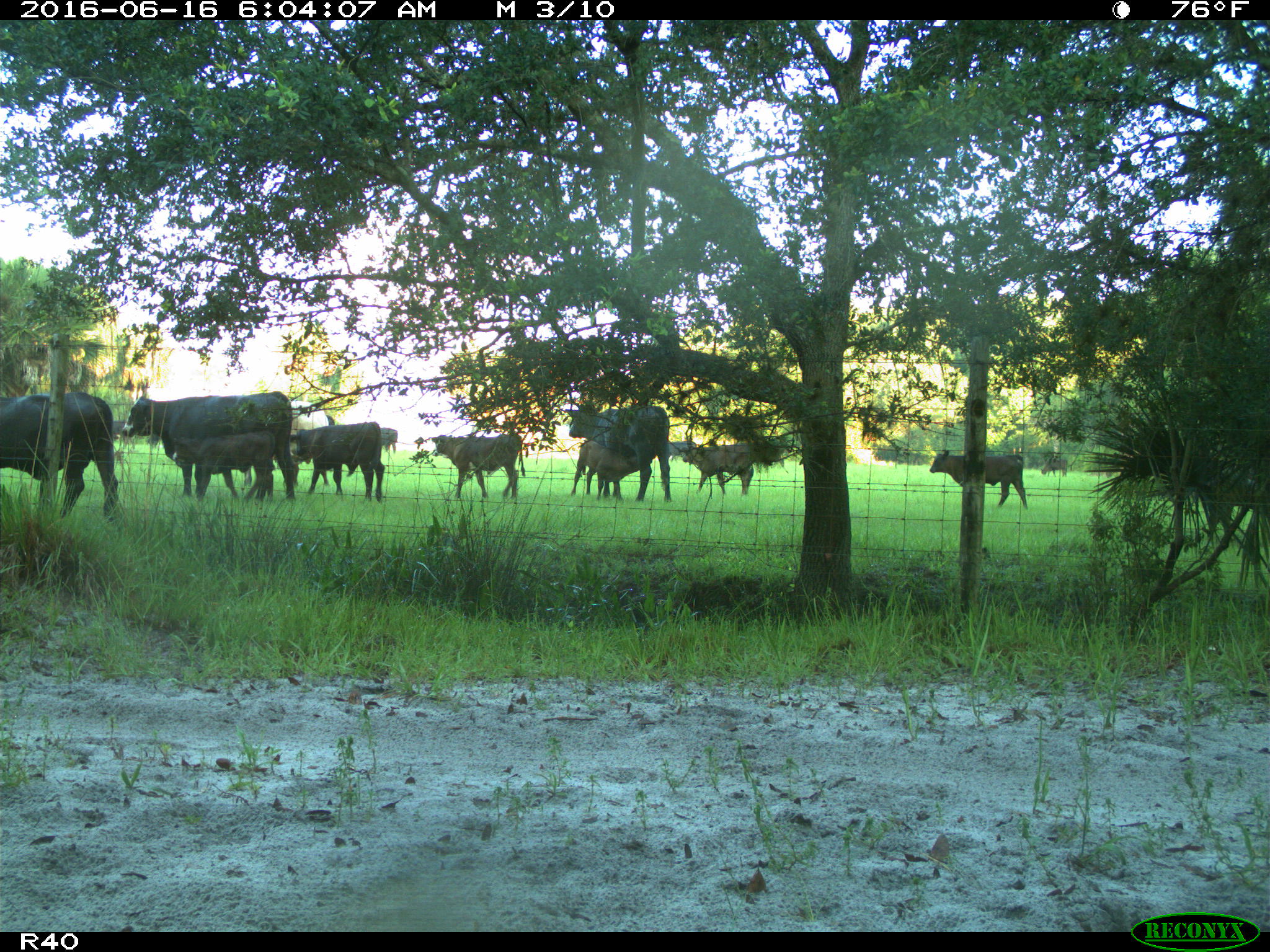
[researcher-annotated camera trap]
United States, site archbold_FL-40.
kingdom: Animalia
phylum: Chordata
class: Mammalia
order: Artiodactyla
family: Bovidae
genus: Bos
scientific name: Bos taurus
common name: domestic cow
Bos taurus (domestic cow).